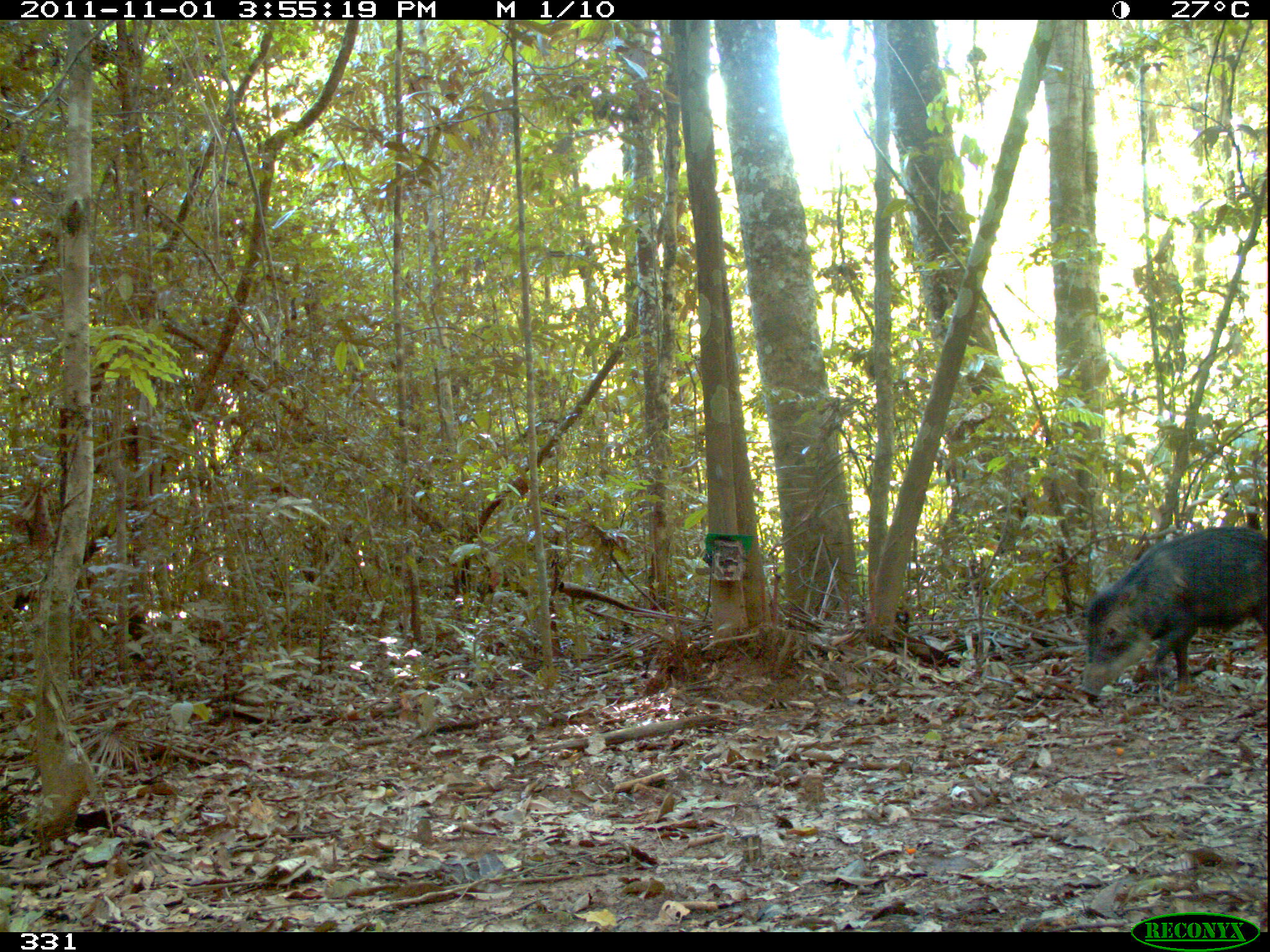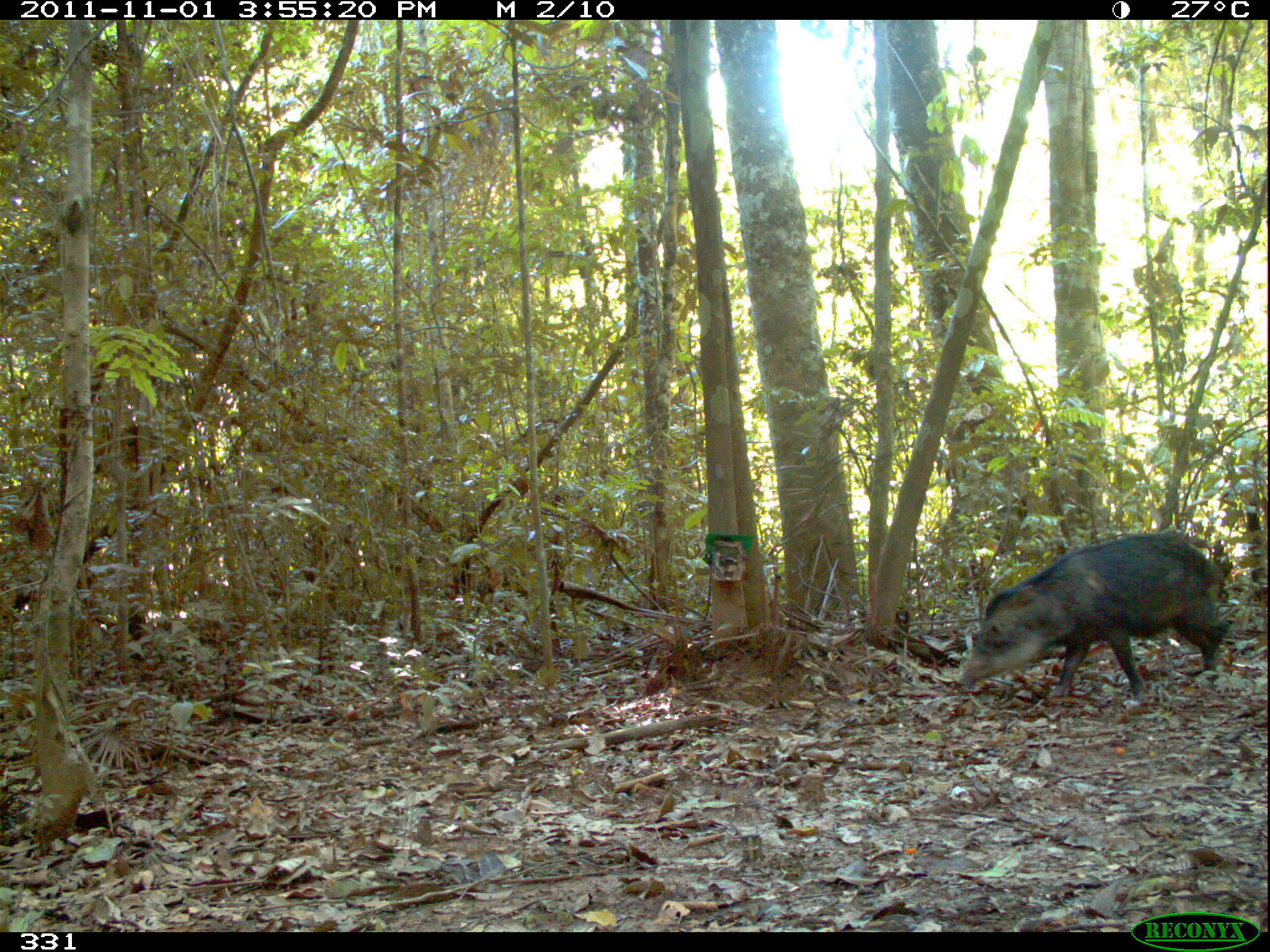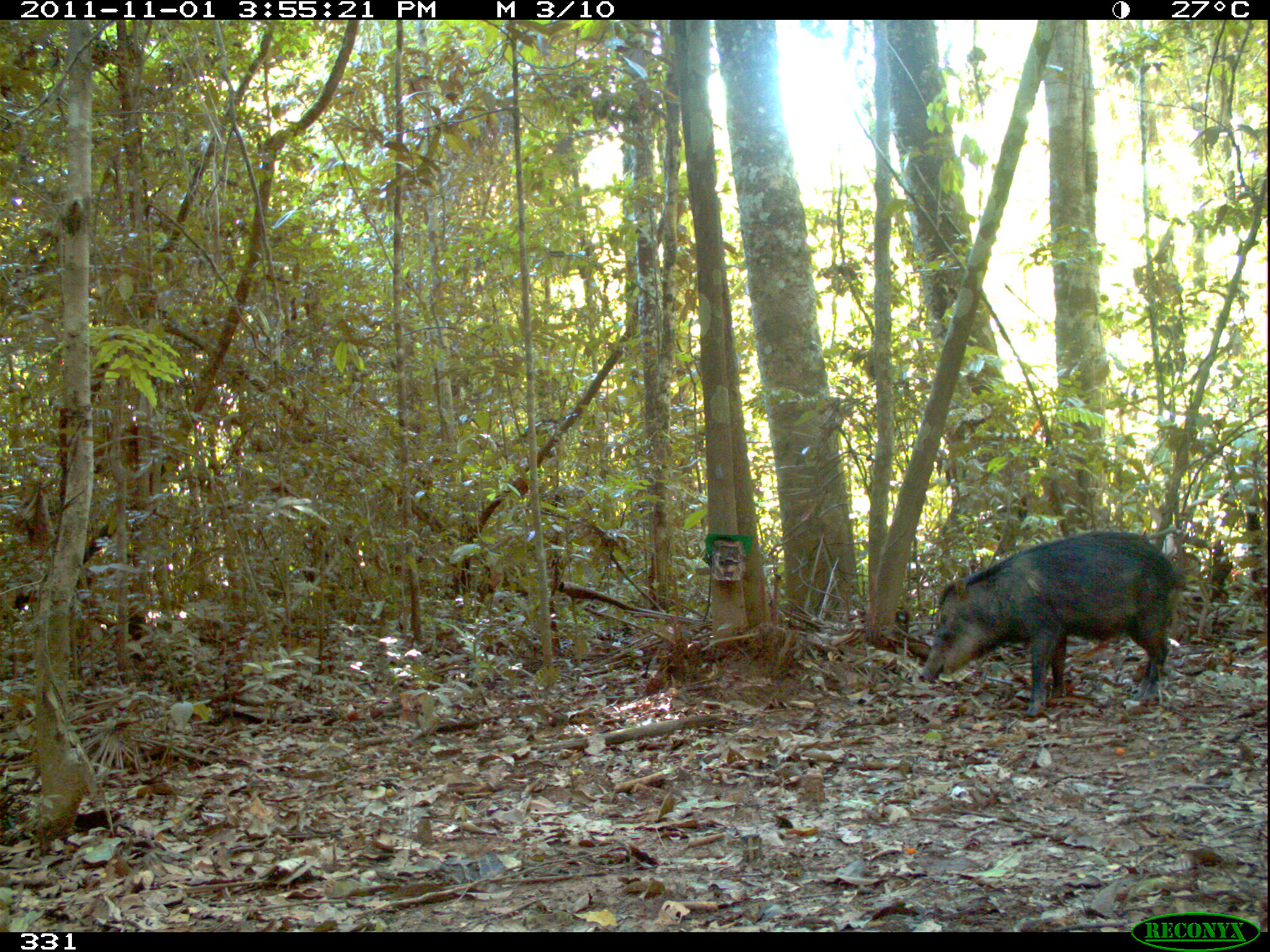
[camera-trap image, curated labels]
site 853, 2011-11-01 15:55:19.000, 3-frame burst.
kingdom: Animalia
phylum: Chordata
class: Mammalia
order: Artiodactyla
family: Tayassuidae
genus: Tayassu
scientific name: Tayassu pecari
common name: white-lipped peccary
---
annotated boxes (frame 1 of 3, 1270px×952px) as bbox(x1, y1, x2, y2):
tayassu pecari: bbox(1073, 525, 1268, 702)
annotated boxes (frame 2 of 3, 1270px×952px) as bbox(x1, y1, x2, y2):
tayassu pecari: bbox(953, 525, 1232, 704)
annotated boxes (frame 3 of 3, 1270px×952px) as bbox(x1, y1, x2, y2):
tayassu pecari: bbox(916, 528, 1185, 720)